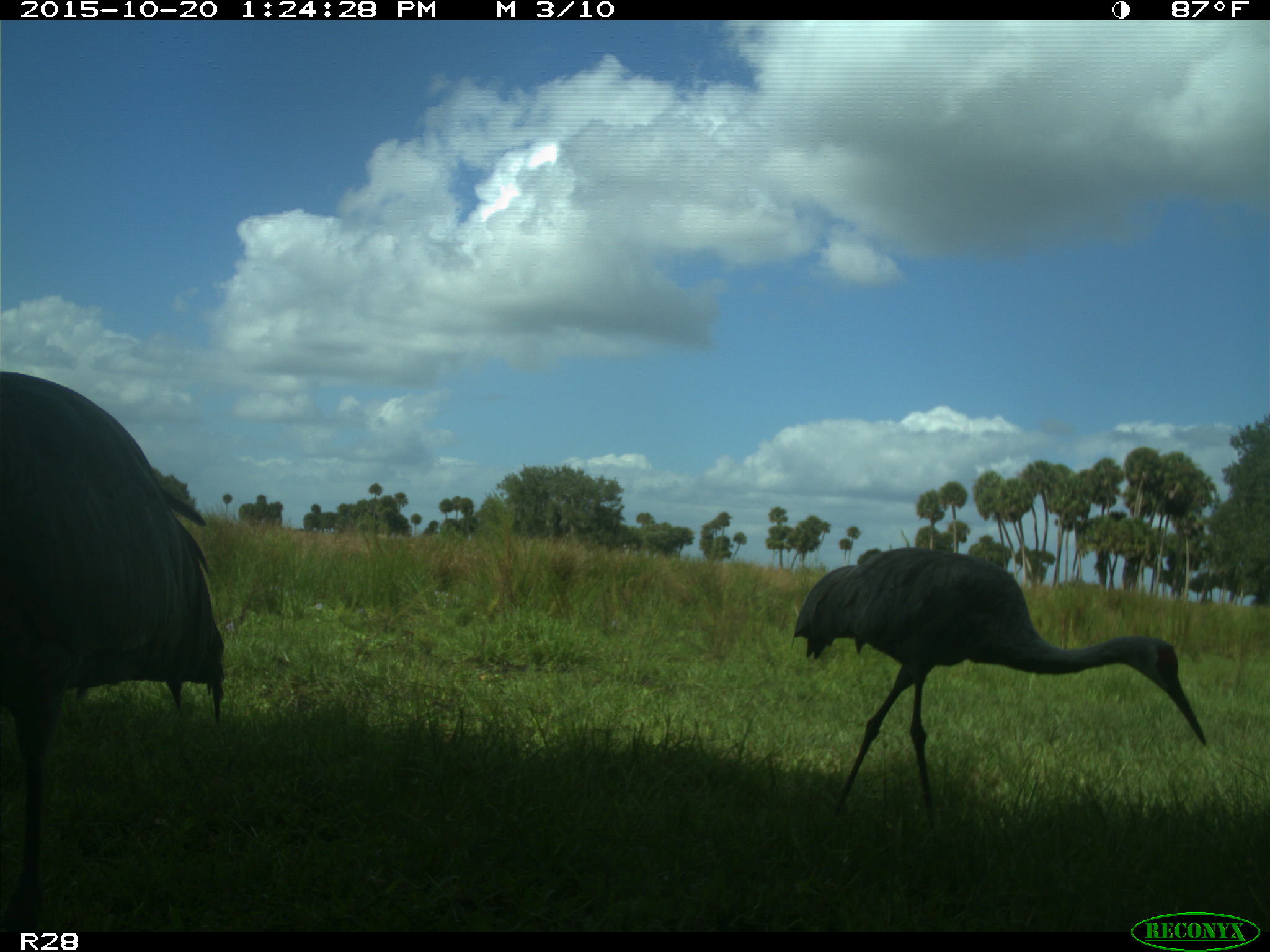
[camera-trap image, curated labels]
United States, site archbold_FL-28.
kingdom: Animalia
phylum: Chordata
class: Aves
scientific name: Aves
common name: birds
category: unidentified bird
Unidentified bird (birds) (Aves).